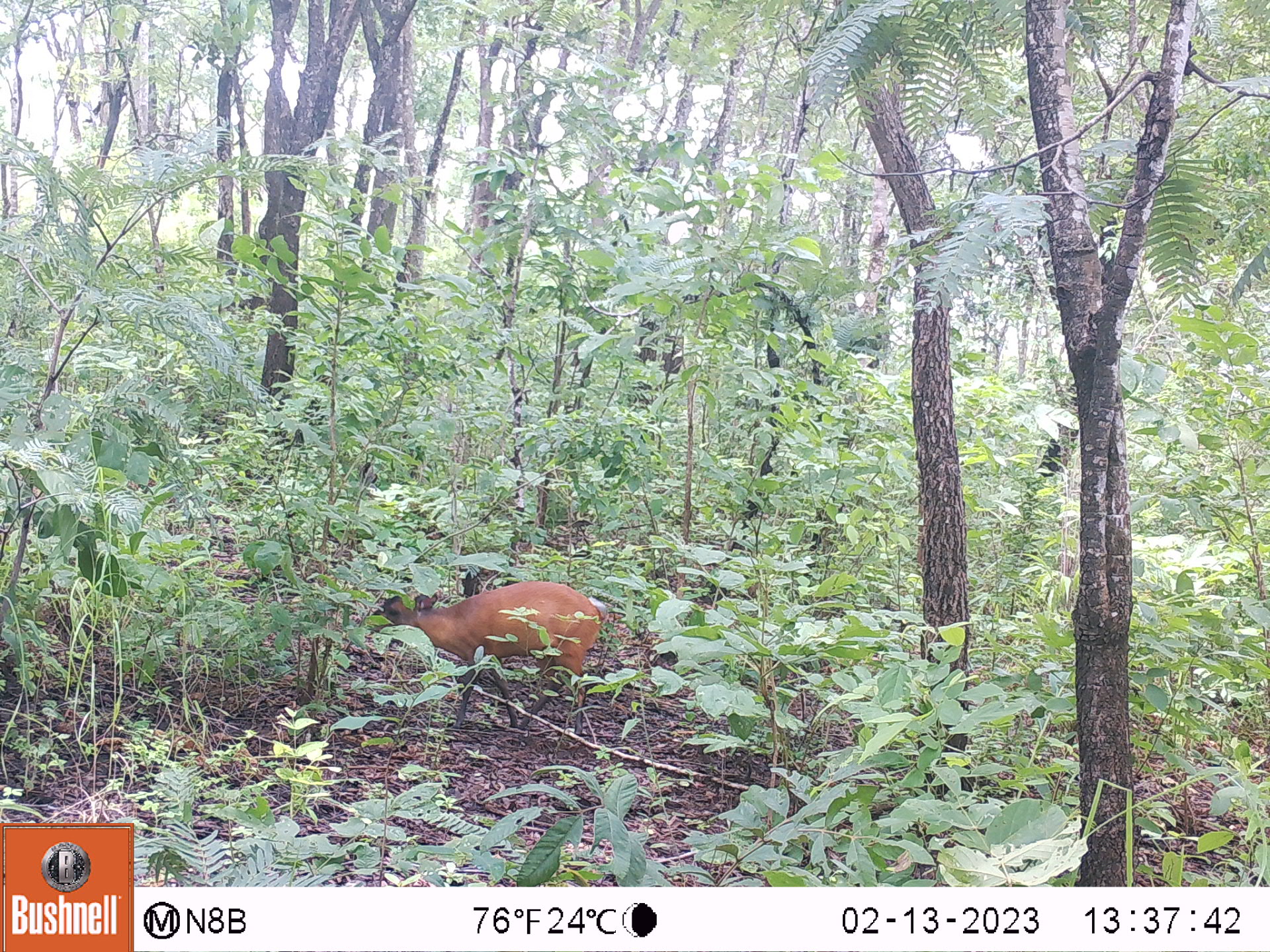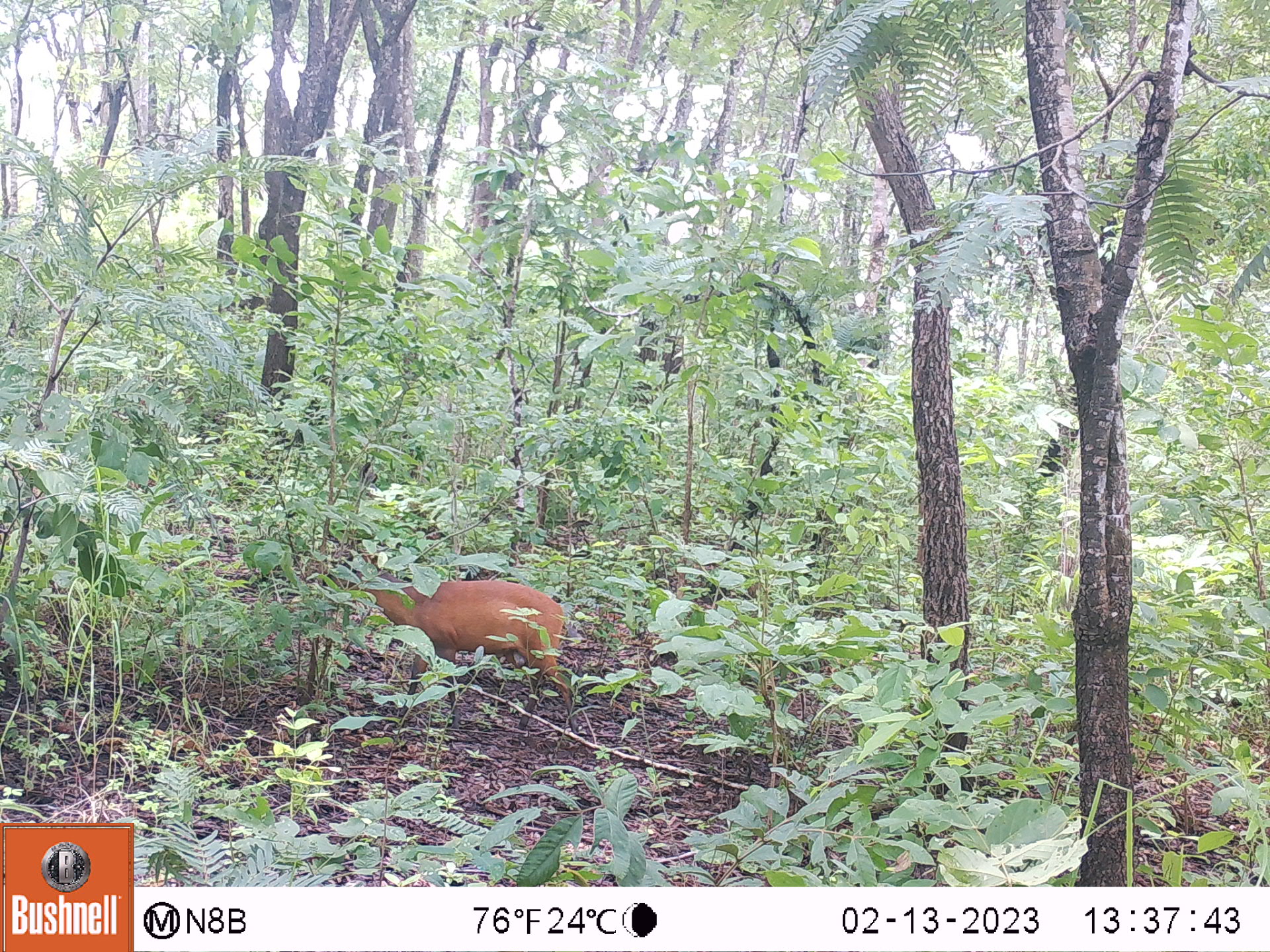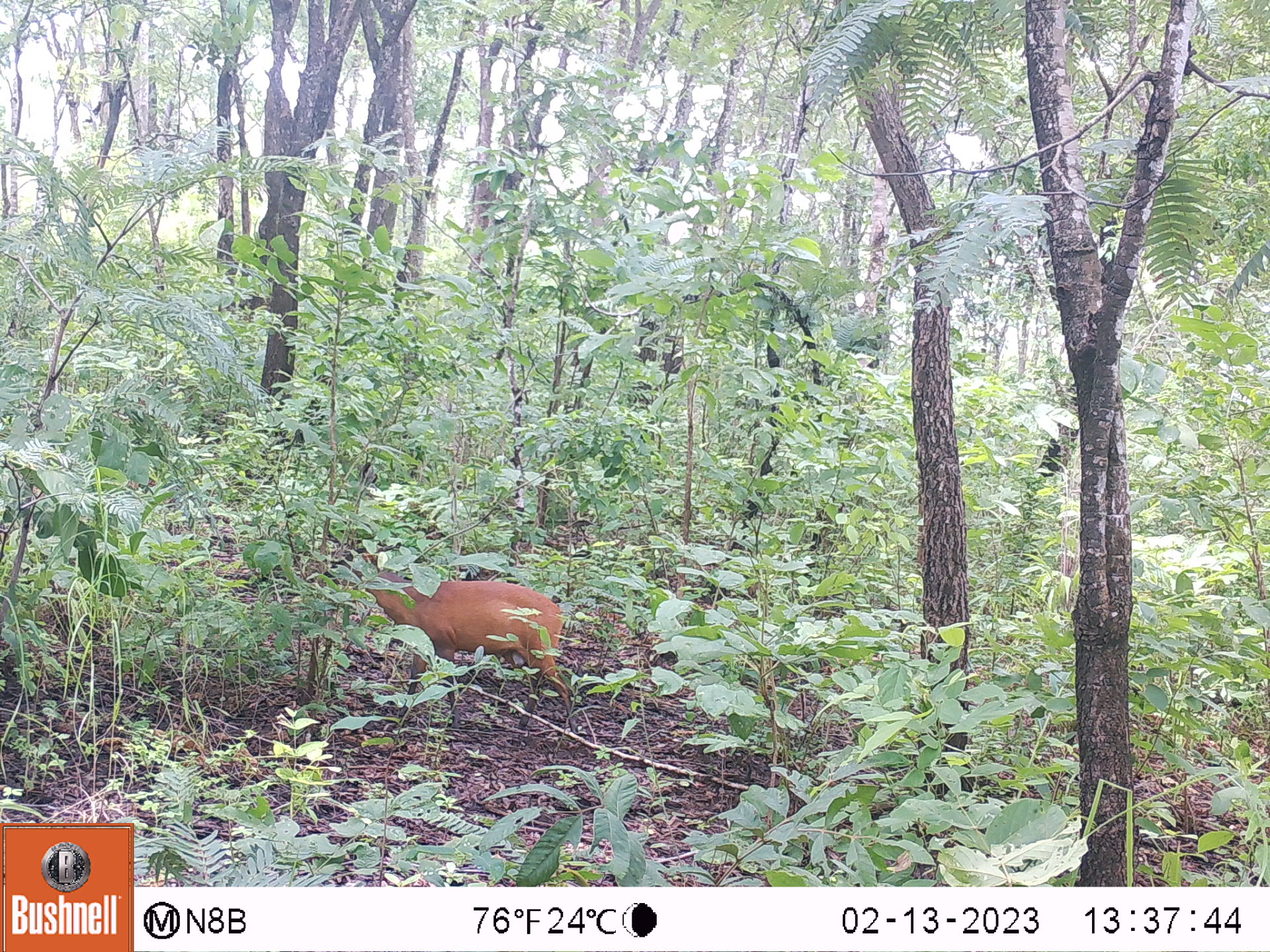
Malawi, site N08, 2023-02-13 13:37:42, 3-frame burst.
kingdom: Animalia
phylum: Chordata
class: Mammalia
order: Artiodactyla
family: Bovidae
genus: Cephalophorus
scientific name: Cephalophorus natalensis natalensis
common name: red duiker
Red duiker (Cephalophorus natalensis natalensis), count 1.